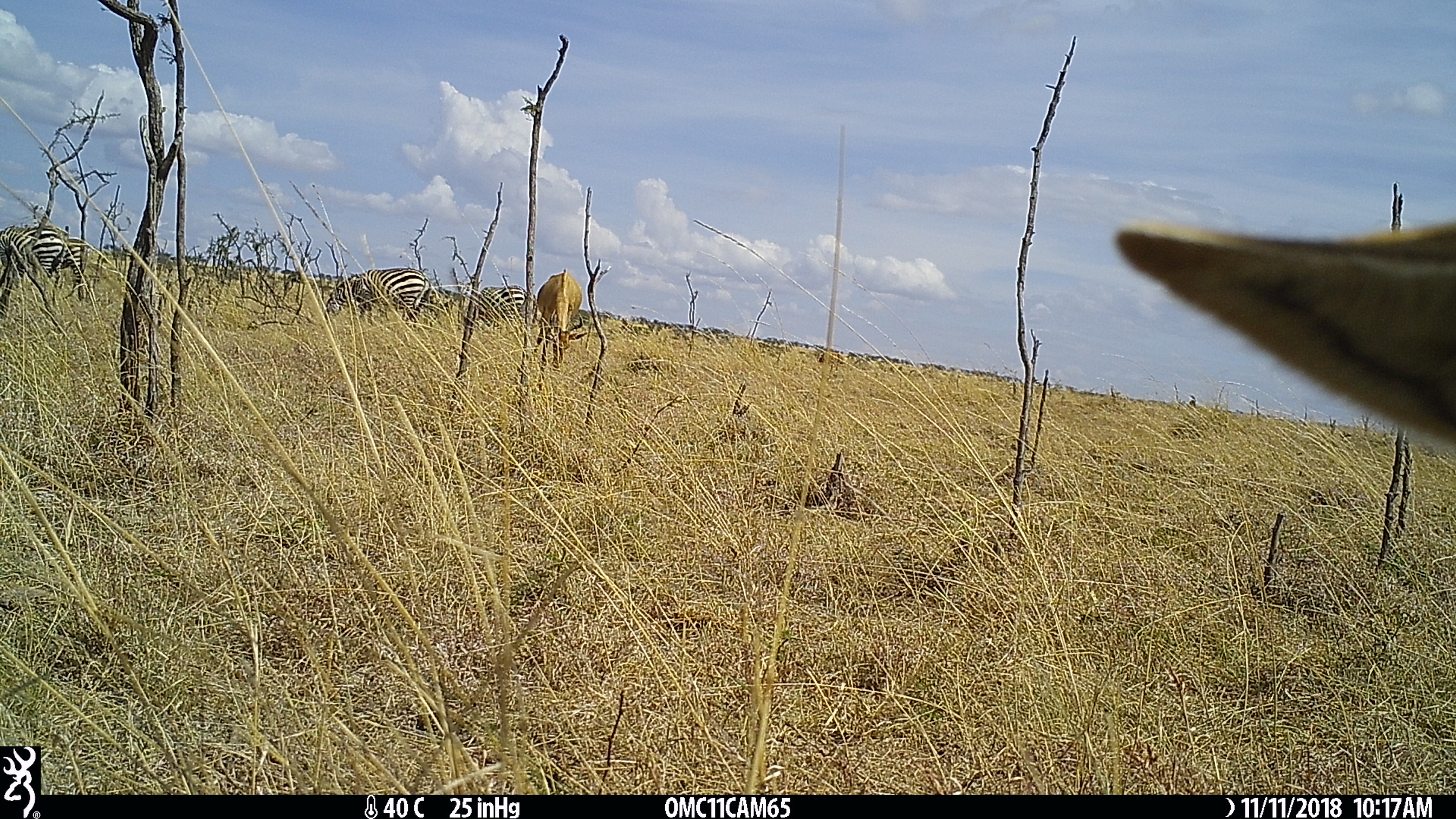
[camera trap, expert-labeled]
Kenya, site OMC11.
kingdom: Animalia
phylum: Chordata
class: Mammalia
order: Perissodactyla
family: Equidae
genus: Equus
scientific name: Equus quagga burchellii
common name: burchell's zebra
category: zebra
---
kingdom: Animalia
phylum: Chordata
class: Mammalia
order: Artiodactyla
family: Bovidae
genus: Alcelaphus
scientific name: Alcelaphus buselaphus cokii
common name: coke's hartebeest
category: hartebeest cokes